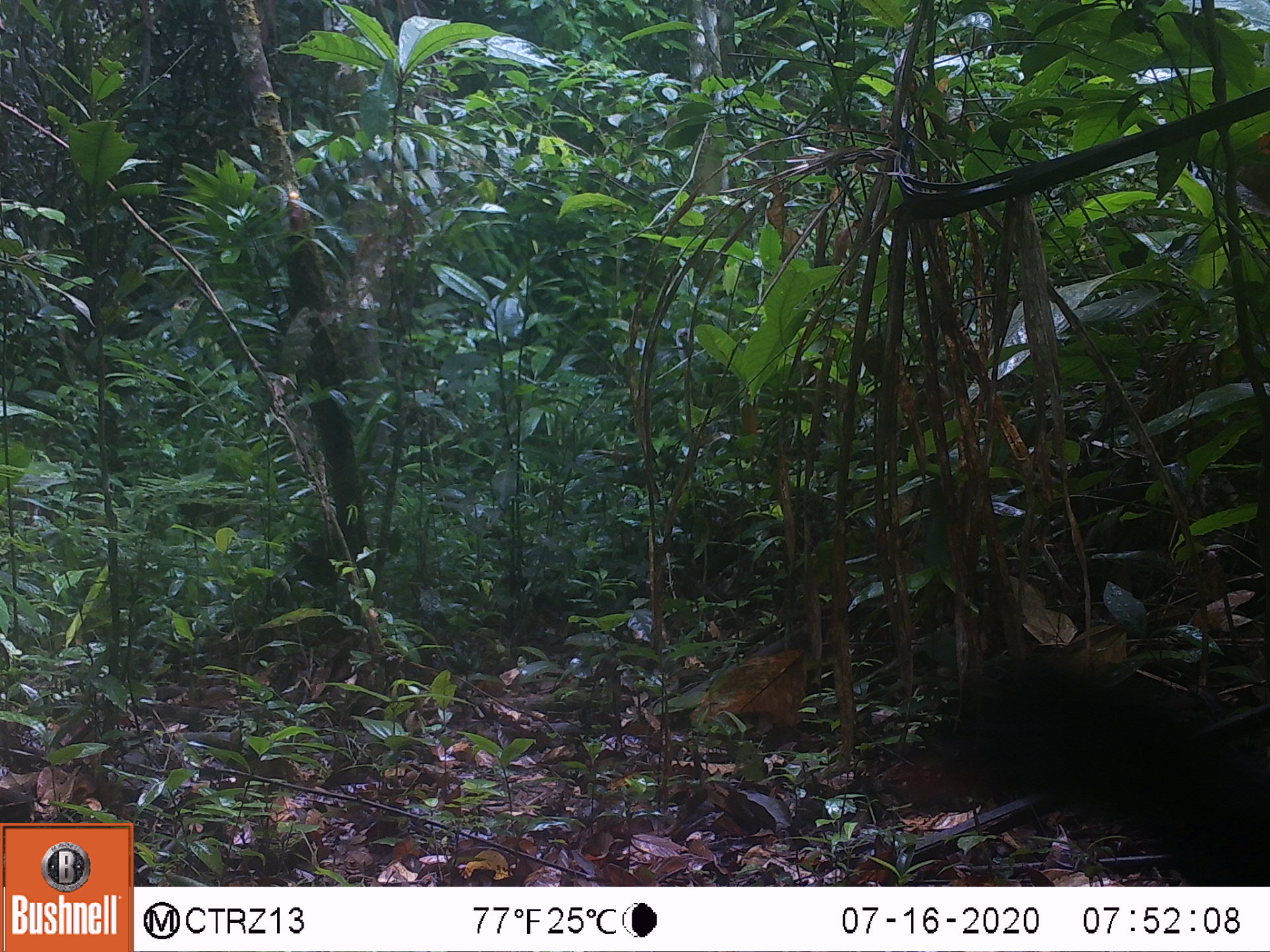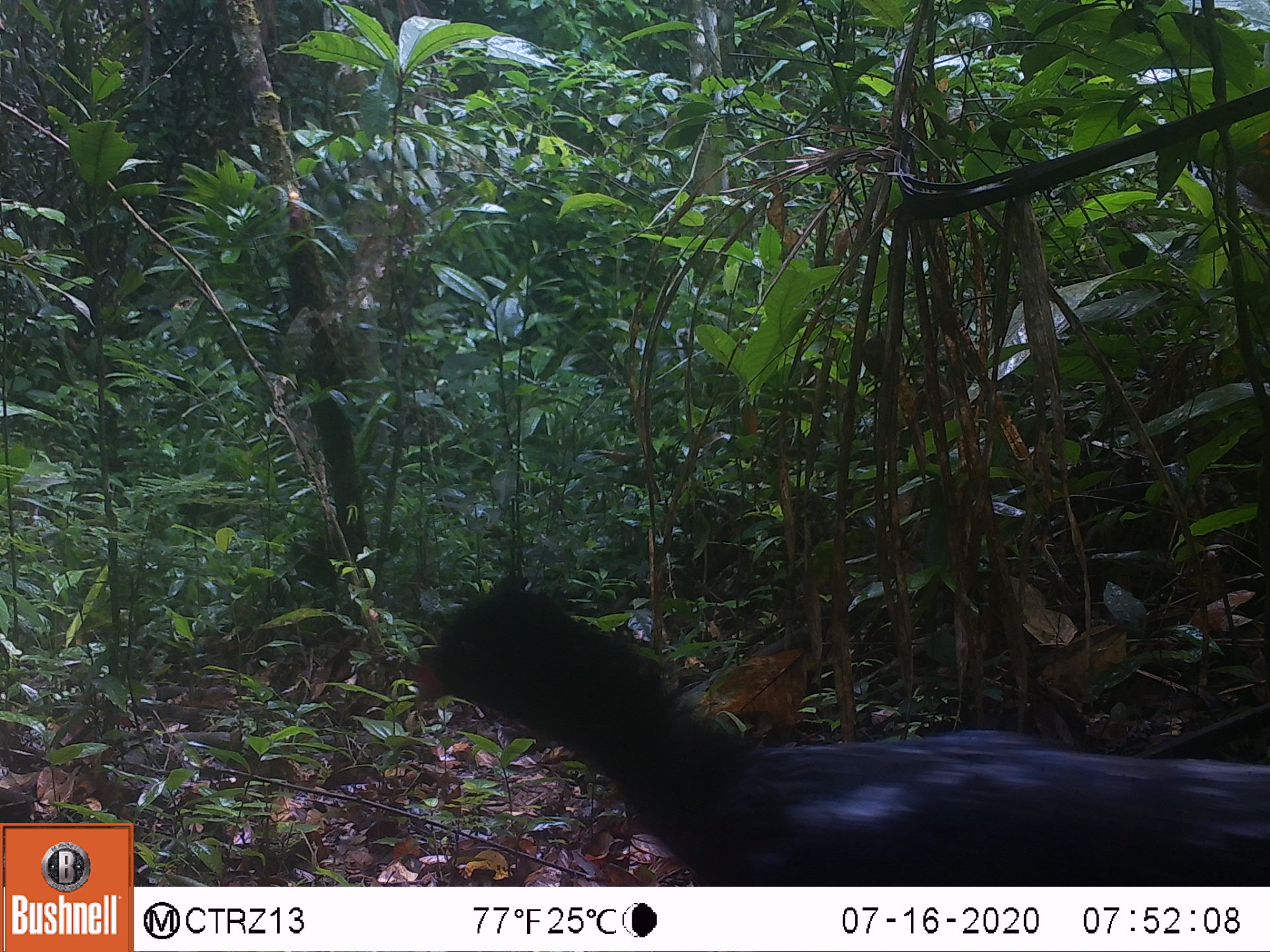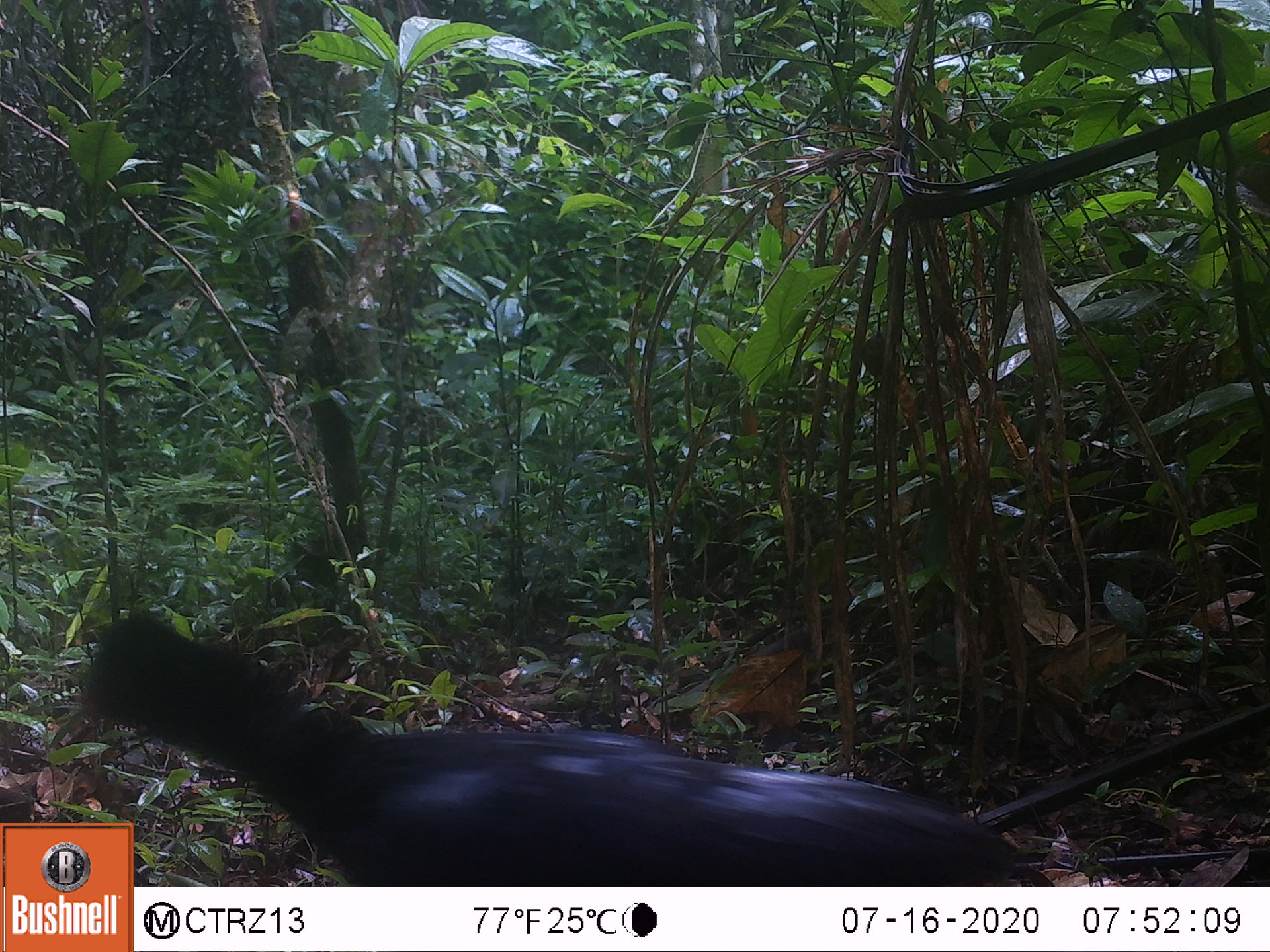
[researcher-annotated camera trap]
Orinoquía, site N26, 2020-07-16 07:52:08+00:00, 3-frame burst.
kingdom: Animalia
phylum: Chordata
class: Aves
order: Galliformes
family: Cracidae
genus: Mitu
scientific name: Mitu salvini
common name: salvin's currasow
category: salvins curassow